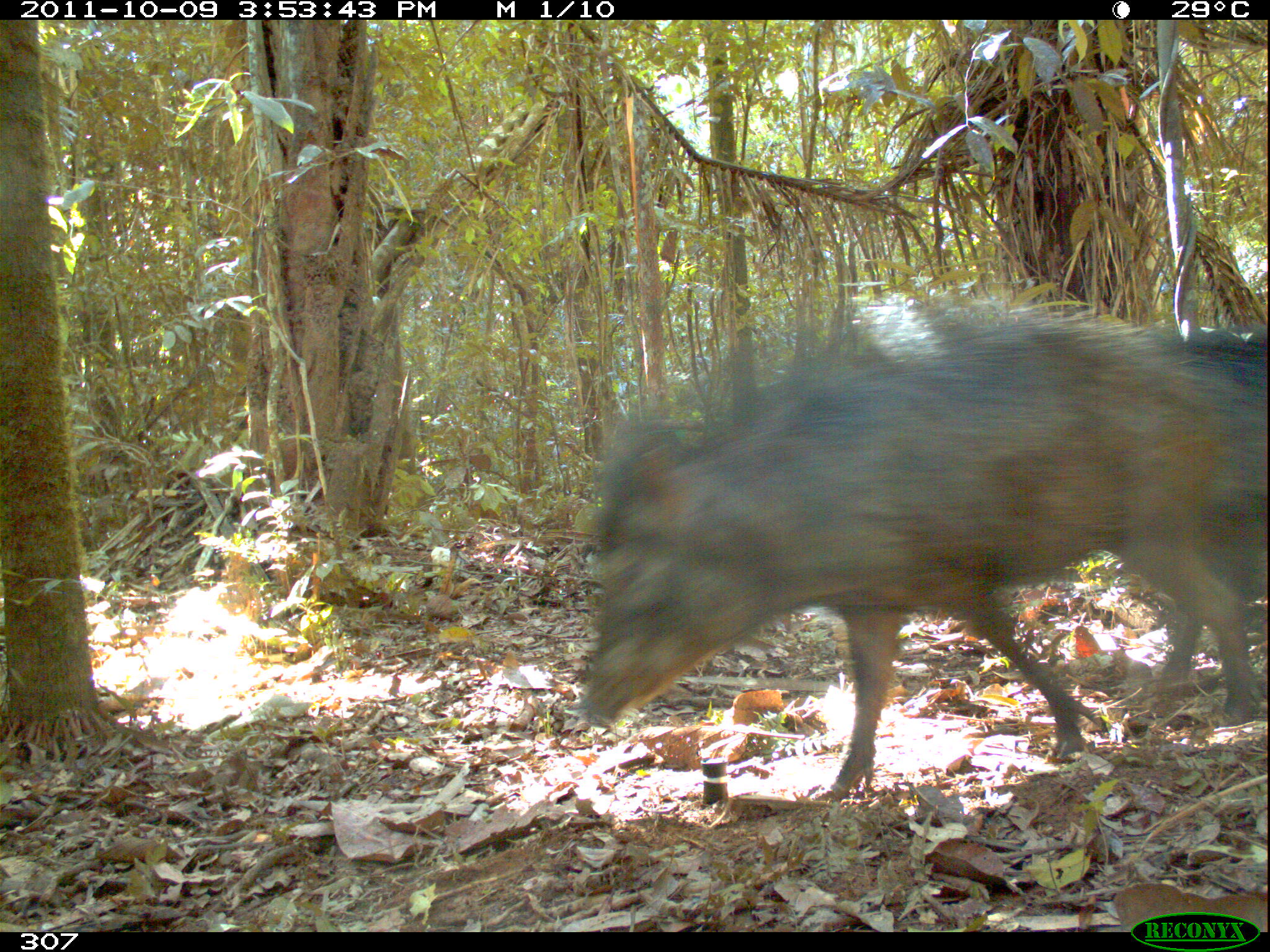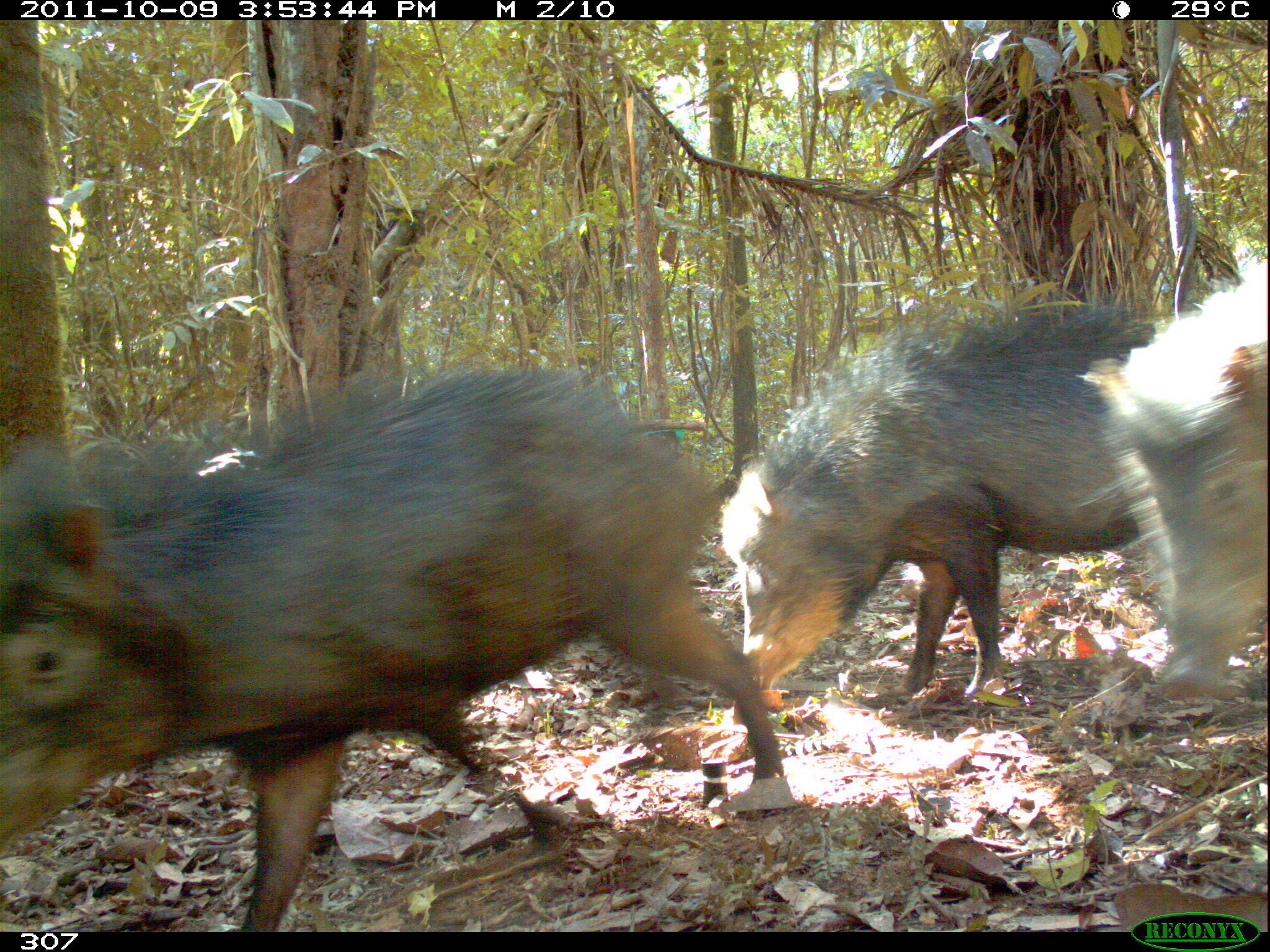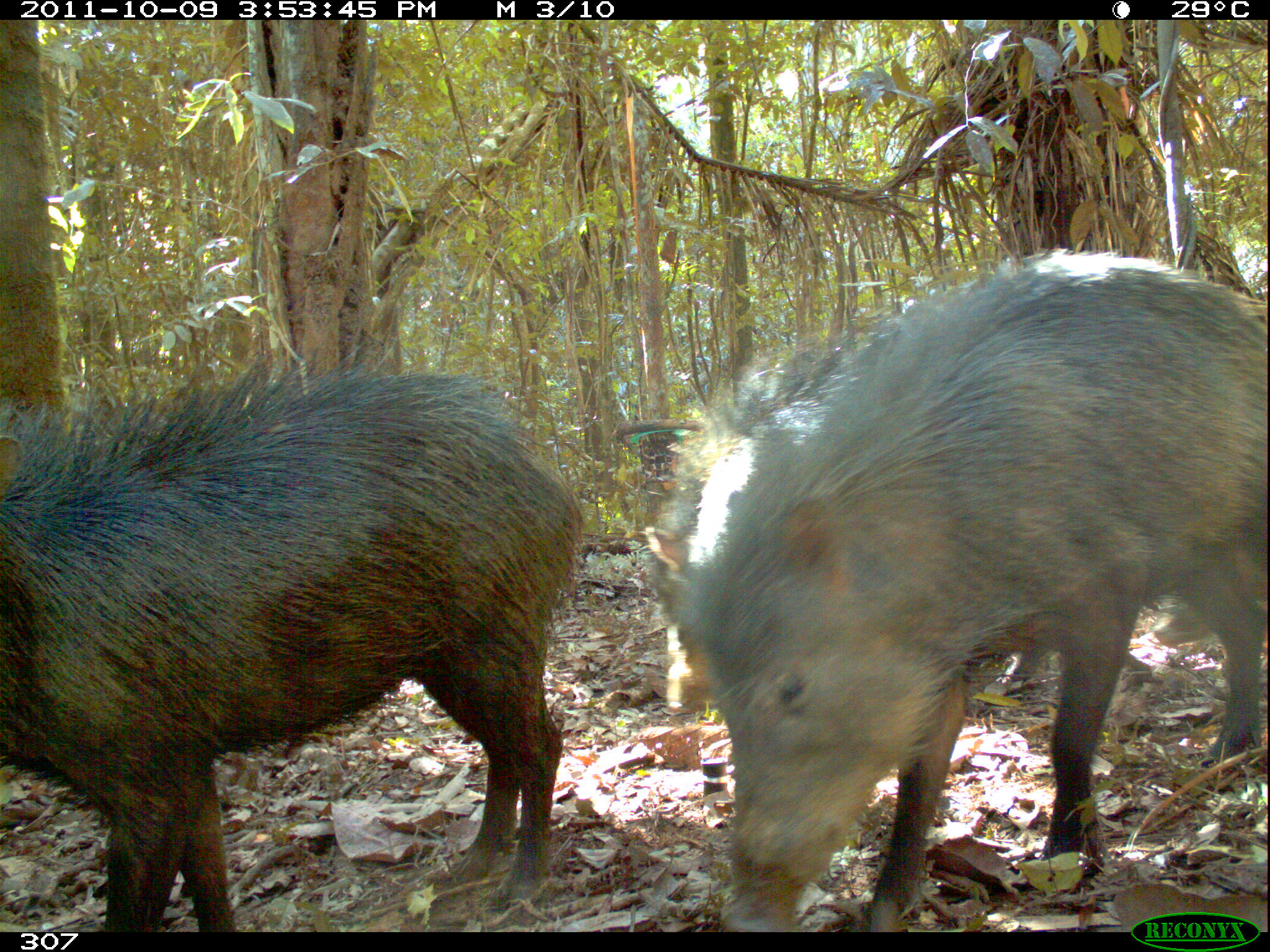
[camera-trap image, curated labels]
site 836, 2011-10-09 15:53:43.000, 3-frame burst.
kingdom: Animalia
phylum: Chordata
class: Mammalia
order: Artiodactyla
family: Tayassuidae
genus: Tayassu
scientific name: Tayassu pecari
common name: white-lipped peccary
Tayassu pecari (white-lipped peccary).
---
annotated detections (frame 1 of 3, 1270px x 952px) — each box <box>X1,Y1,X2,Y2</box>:
tayassu pecari: <box>574,287,1266,799</box>; <box>1124,321,1268,605</box>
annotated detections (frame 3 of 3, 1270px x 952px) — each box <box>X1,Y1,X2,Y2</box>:
tayassu pecari: <box>635,247,1266,932</box>; <box>2,347,589,932</box>; <box>639,317,1157,717</box>